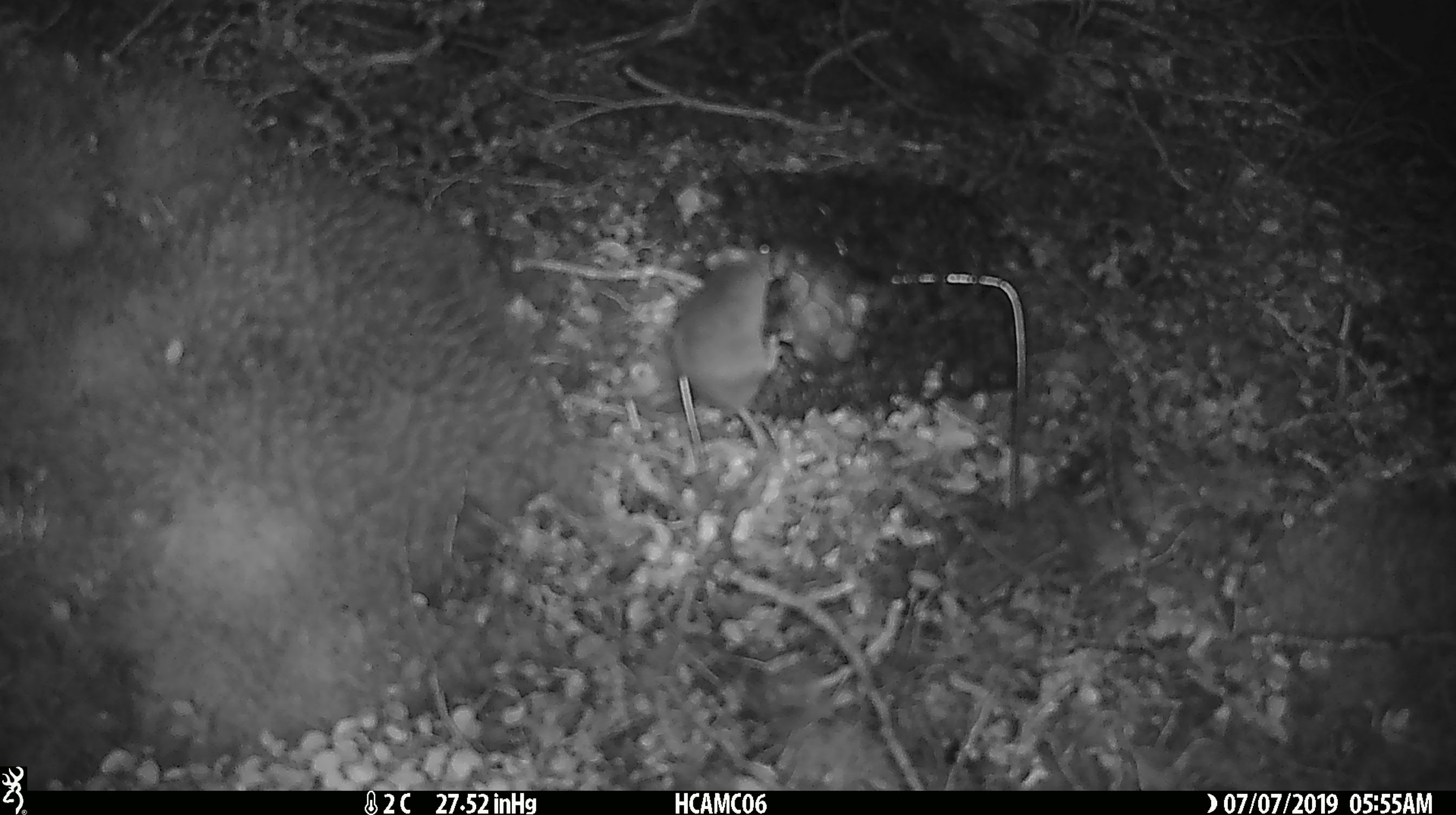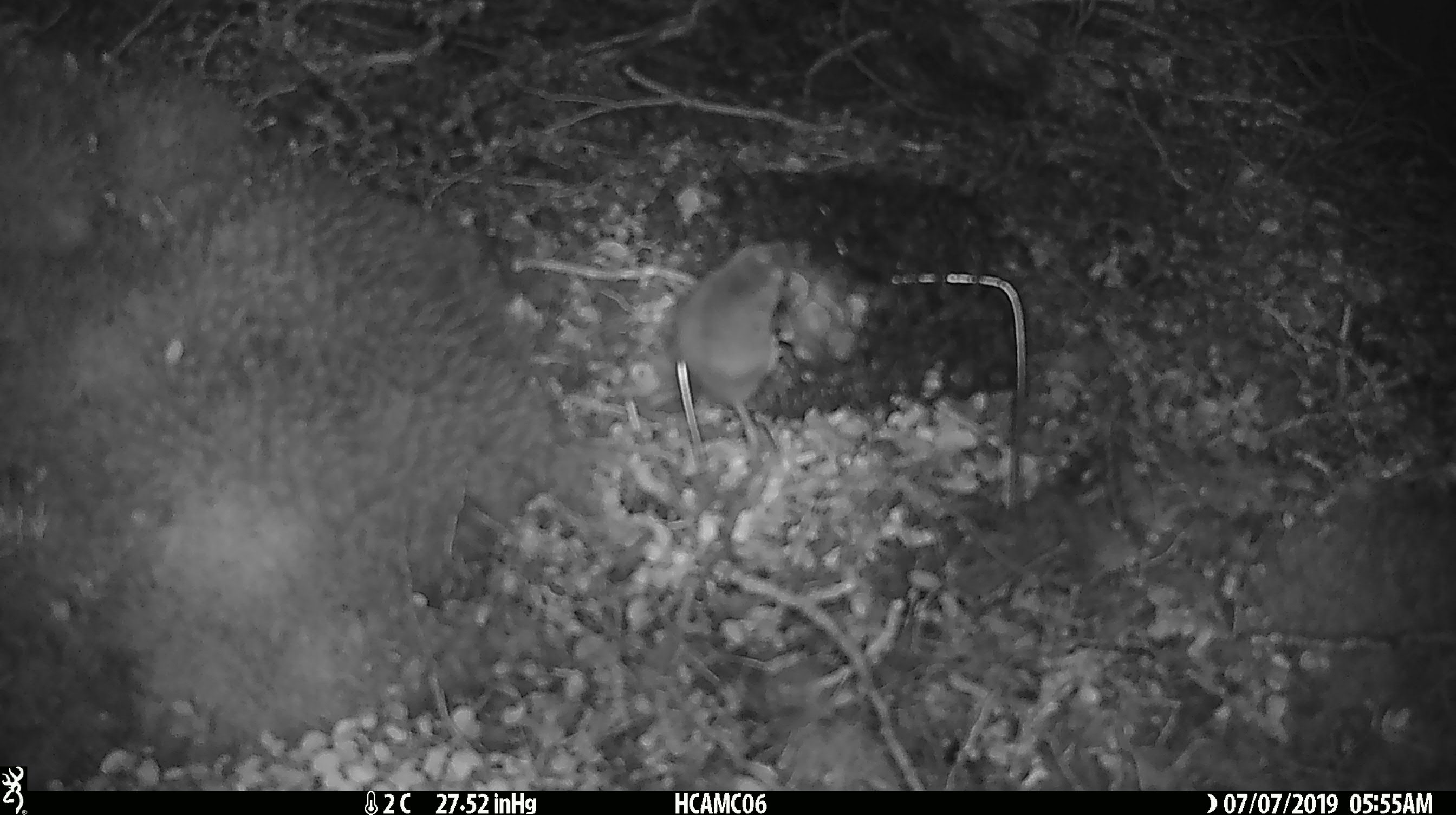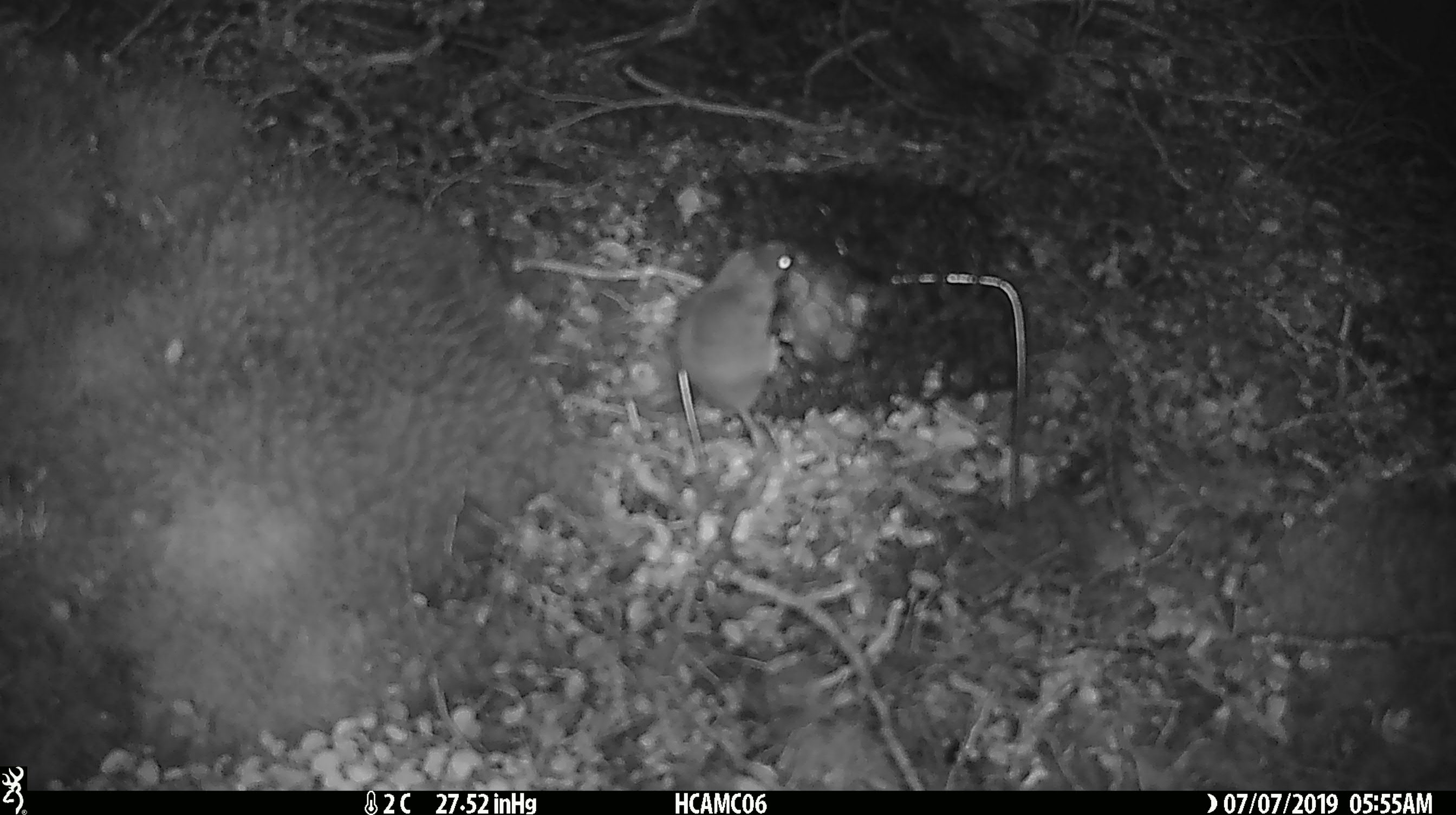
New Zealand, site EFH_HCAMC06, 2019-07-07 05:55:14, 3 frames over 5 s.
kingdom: Animalia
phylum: Chordata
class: Mammalia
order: Rodentia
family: Muridae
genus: Mus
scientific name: Mus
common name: mouse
Mouse (Mus).